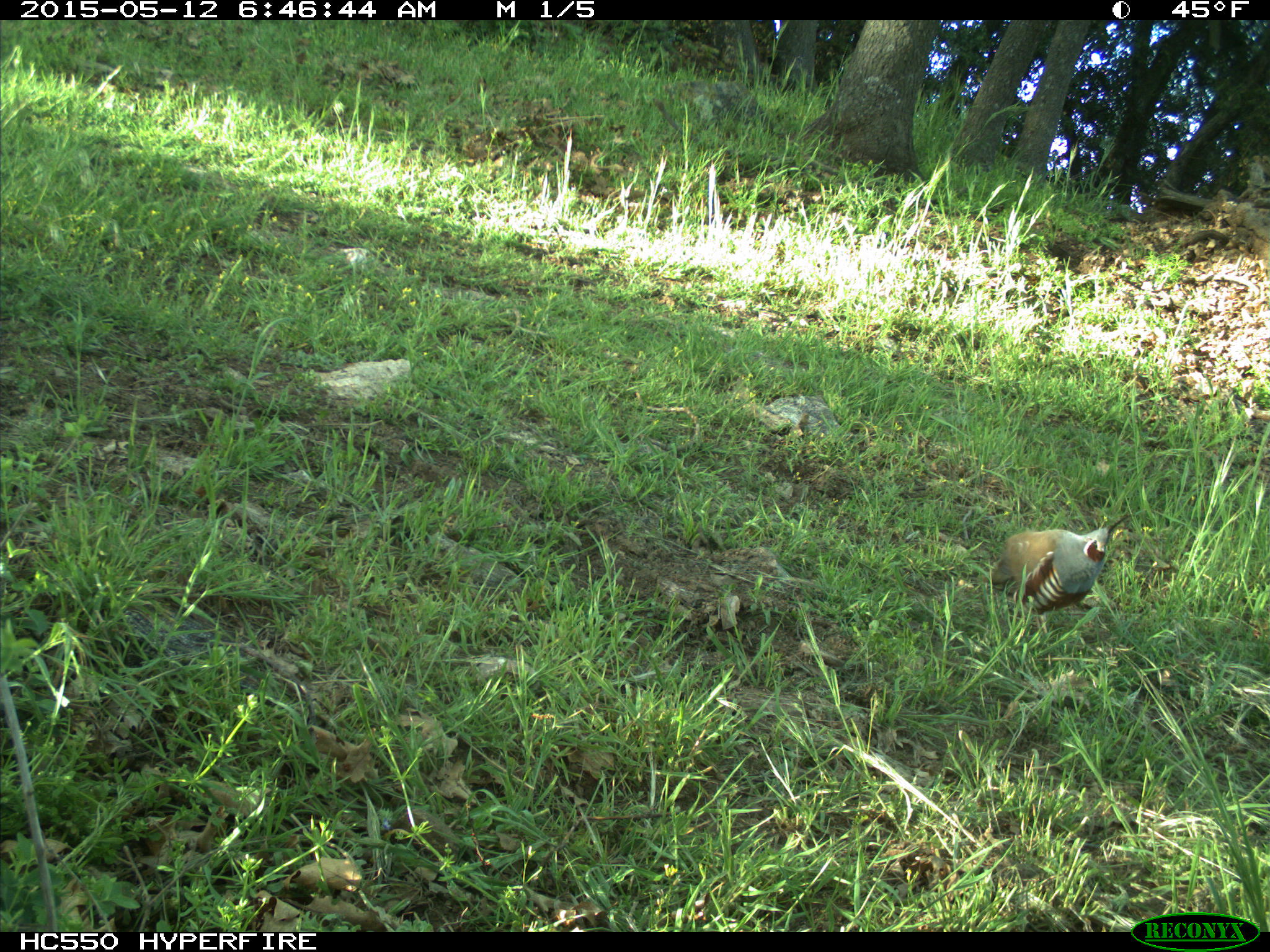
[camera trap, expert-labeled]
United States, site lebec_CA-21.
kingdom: Animalia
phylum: Chordata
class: Aves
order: Galliformes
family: Odontophoridae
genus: Callipepla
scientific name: Callipepla californica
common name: california quail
Callipepla californica (california quail).